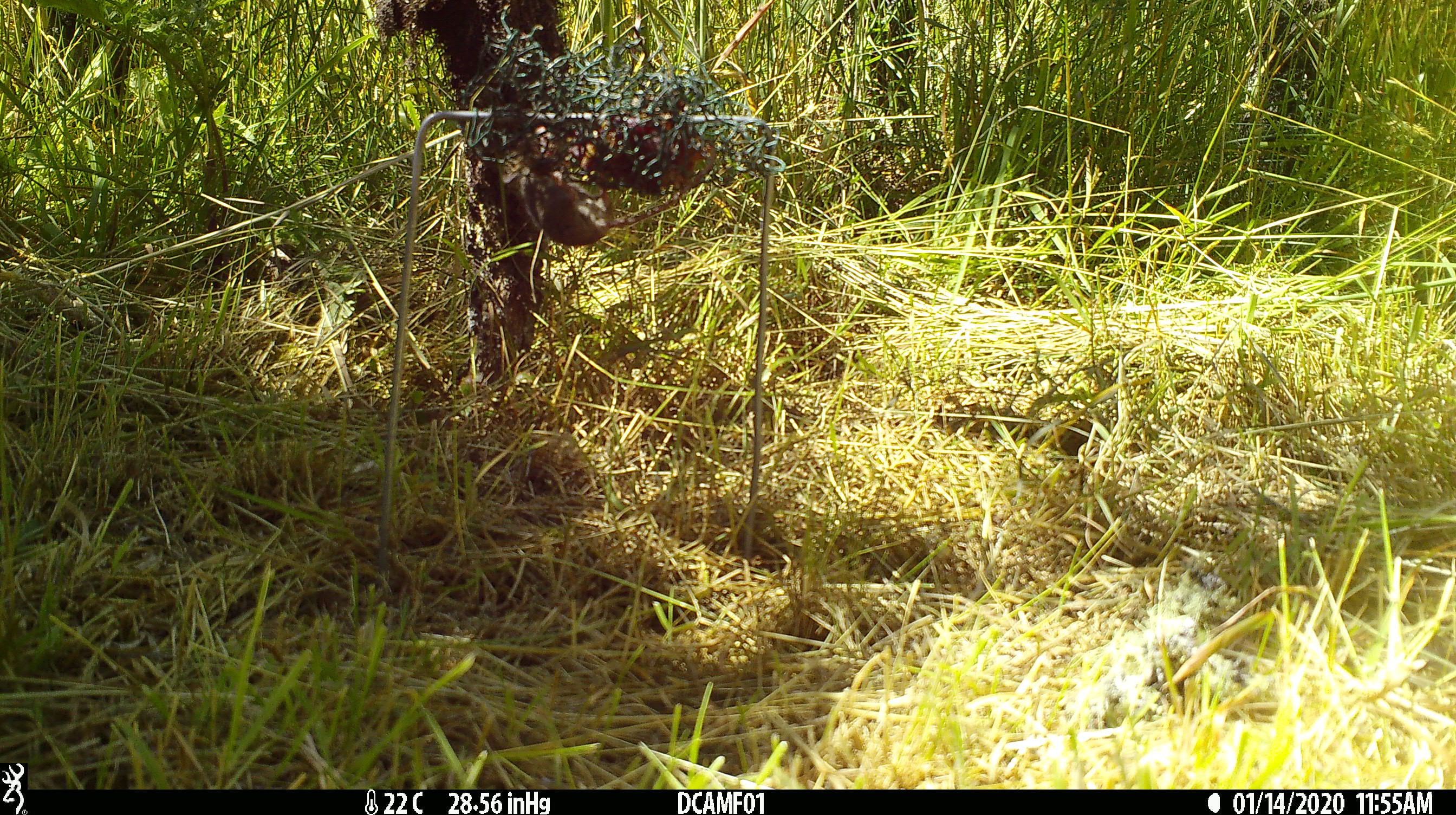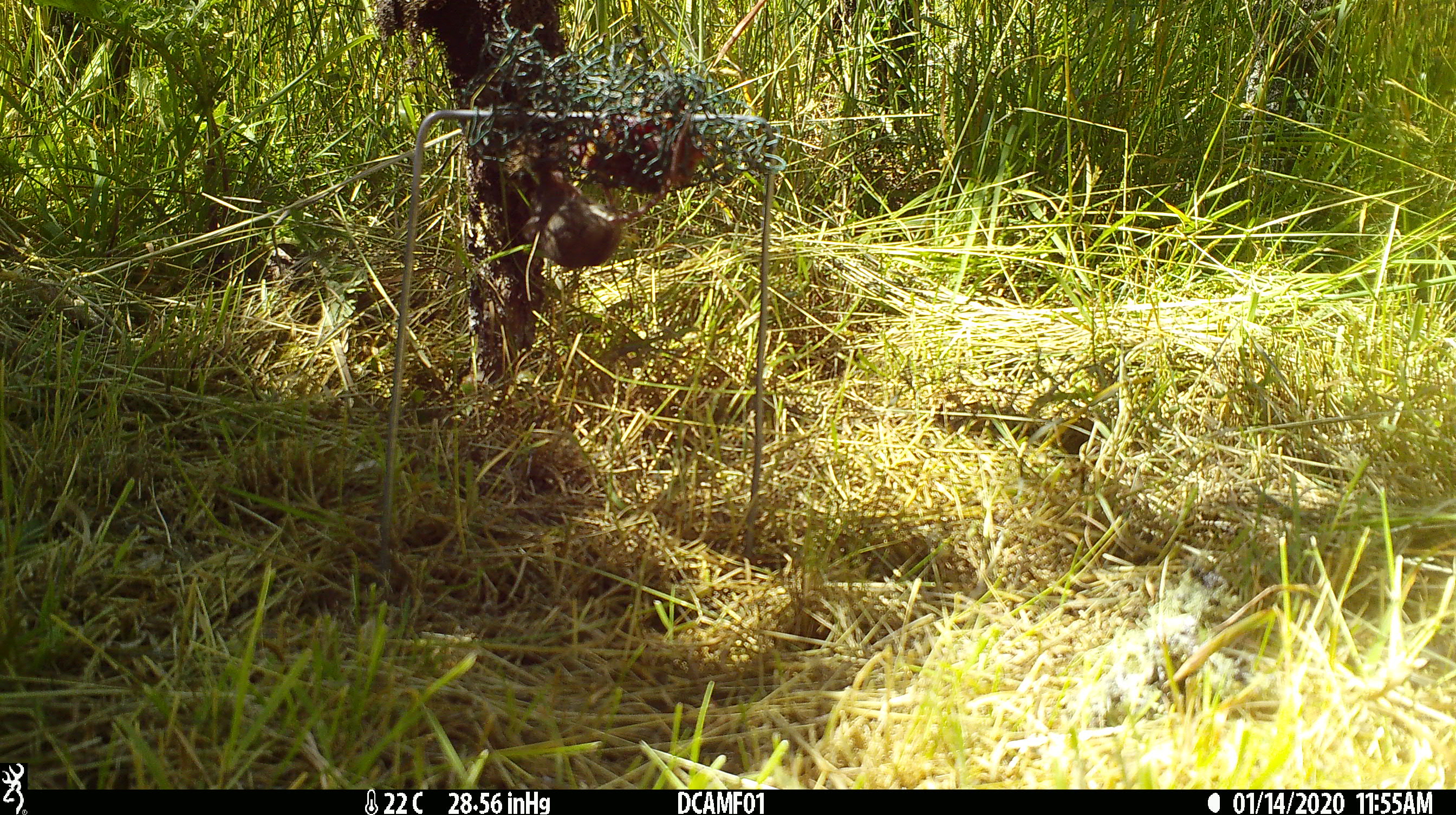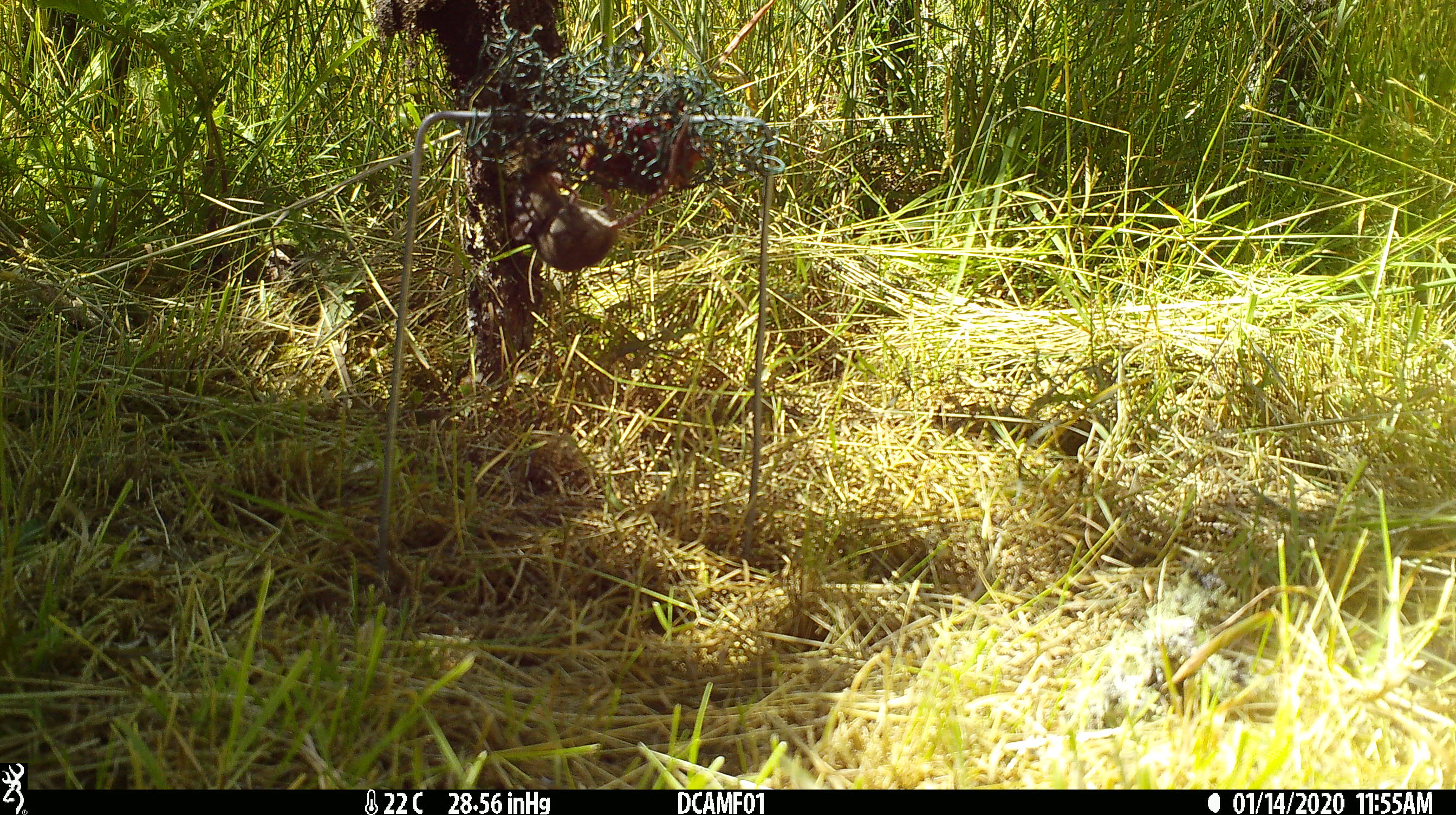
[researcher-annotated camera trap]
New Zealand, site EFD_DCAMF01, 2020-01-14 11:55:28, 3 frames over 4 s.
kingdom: Animalia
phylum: Chordata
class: Mammalia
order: Rodentia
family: Muridae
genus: Mus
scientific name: Mus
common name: mouse